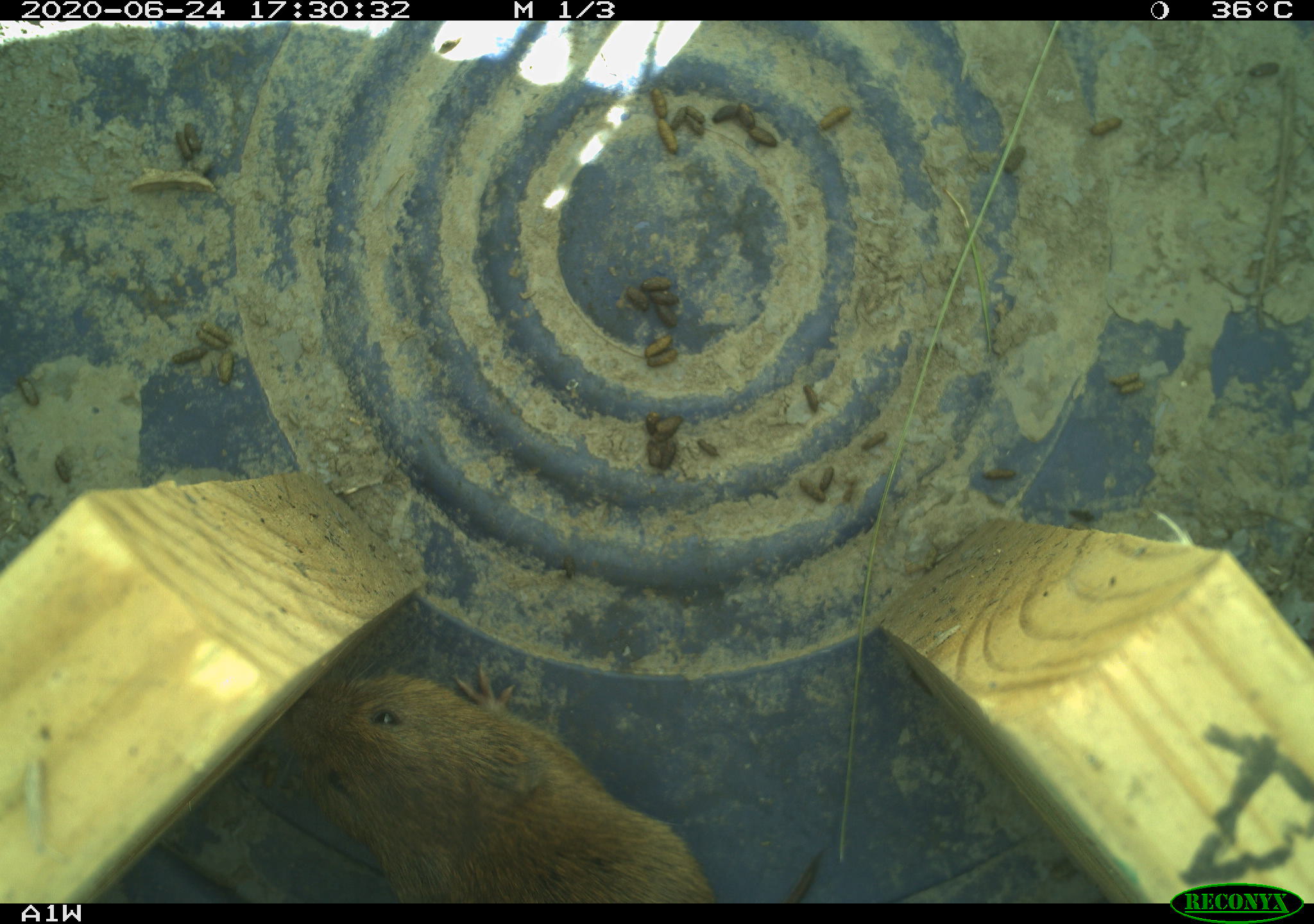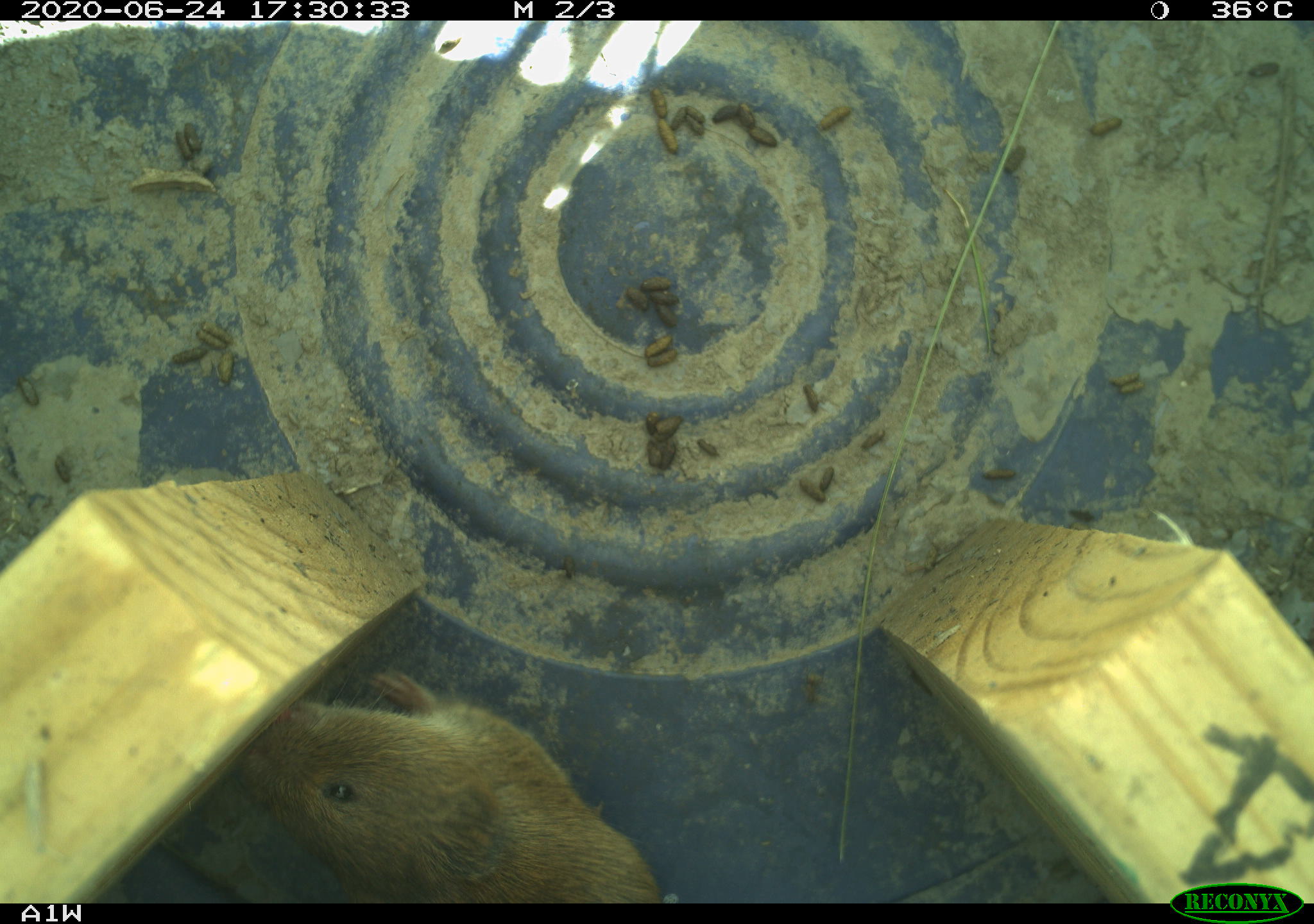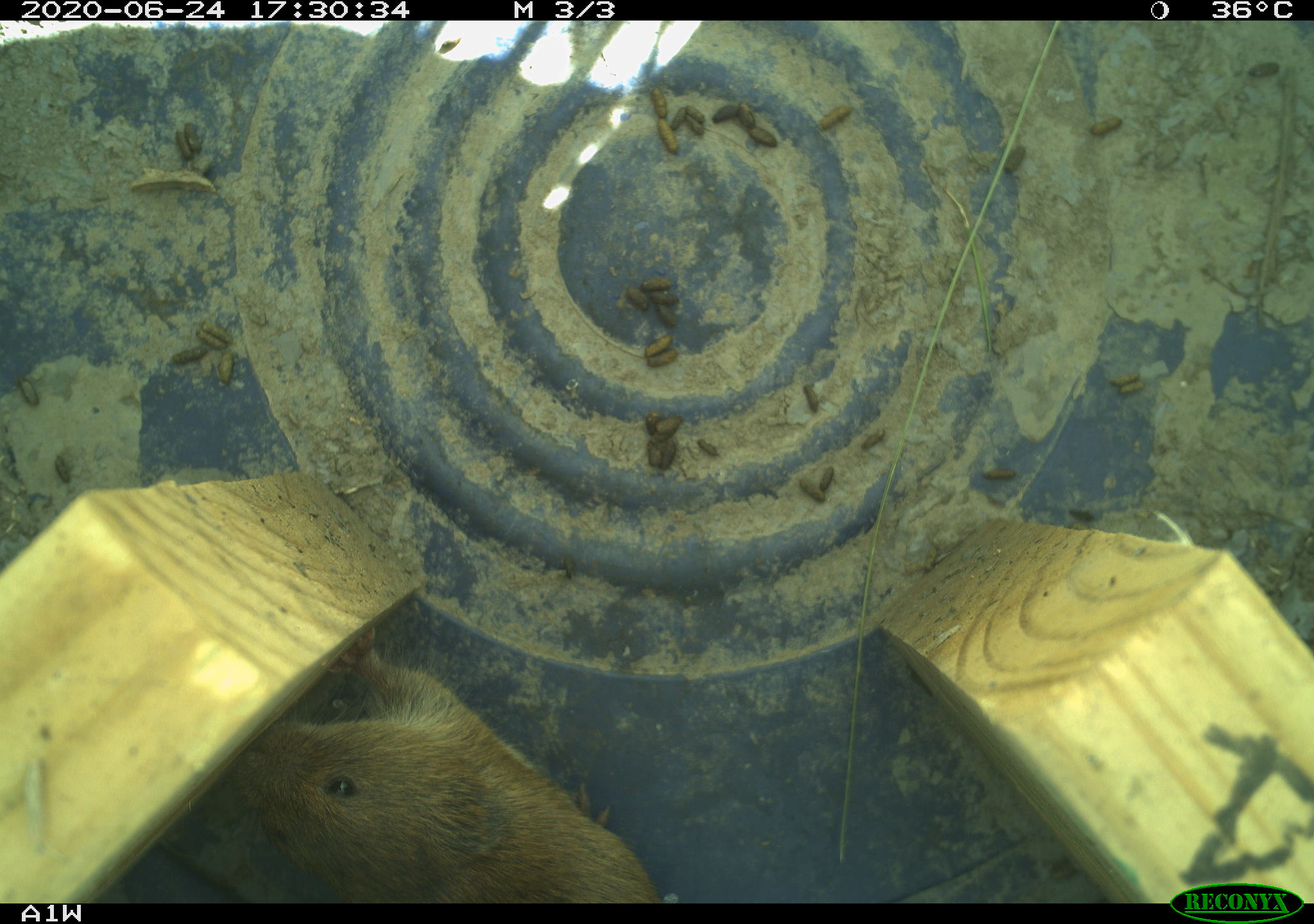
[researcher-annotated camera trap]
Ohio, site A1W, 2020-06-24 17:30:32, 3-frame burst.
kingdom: Animalia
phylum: Chordata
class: Mammalia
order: Rodentia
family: Cricetidae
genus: Microtus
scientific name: Microtus pennsylvanicus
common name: meadow vole